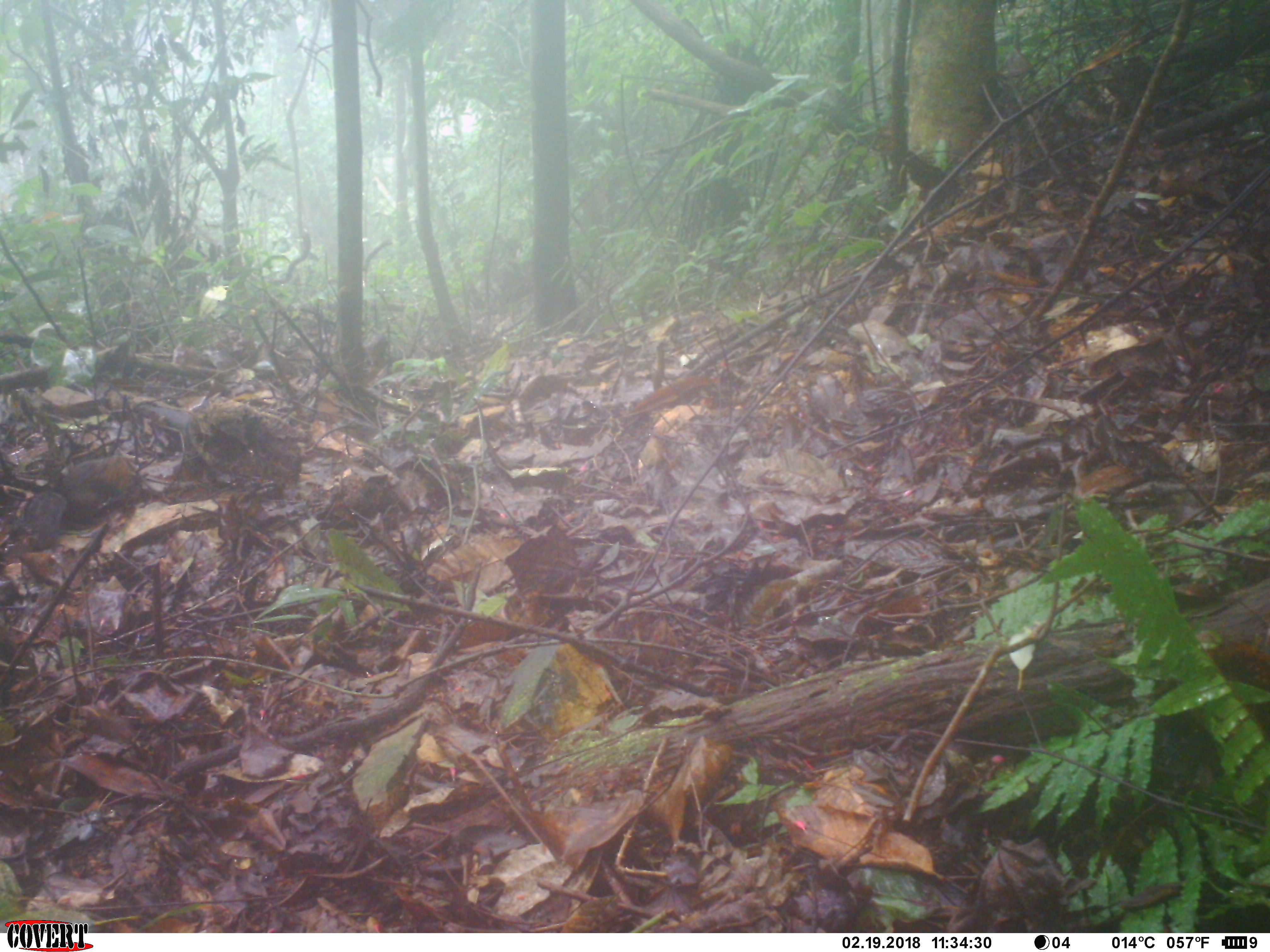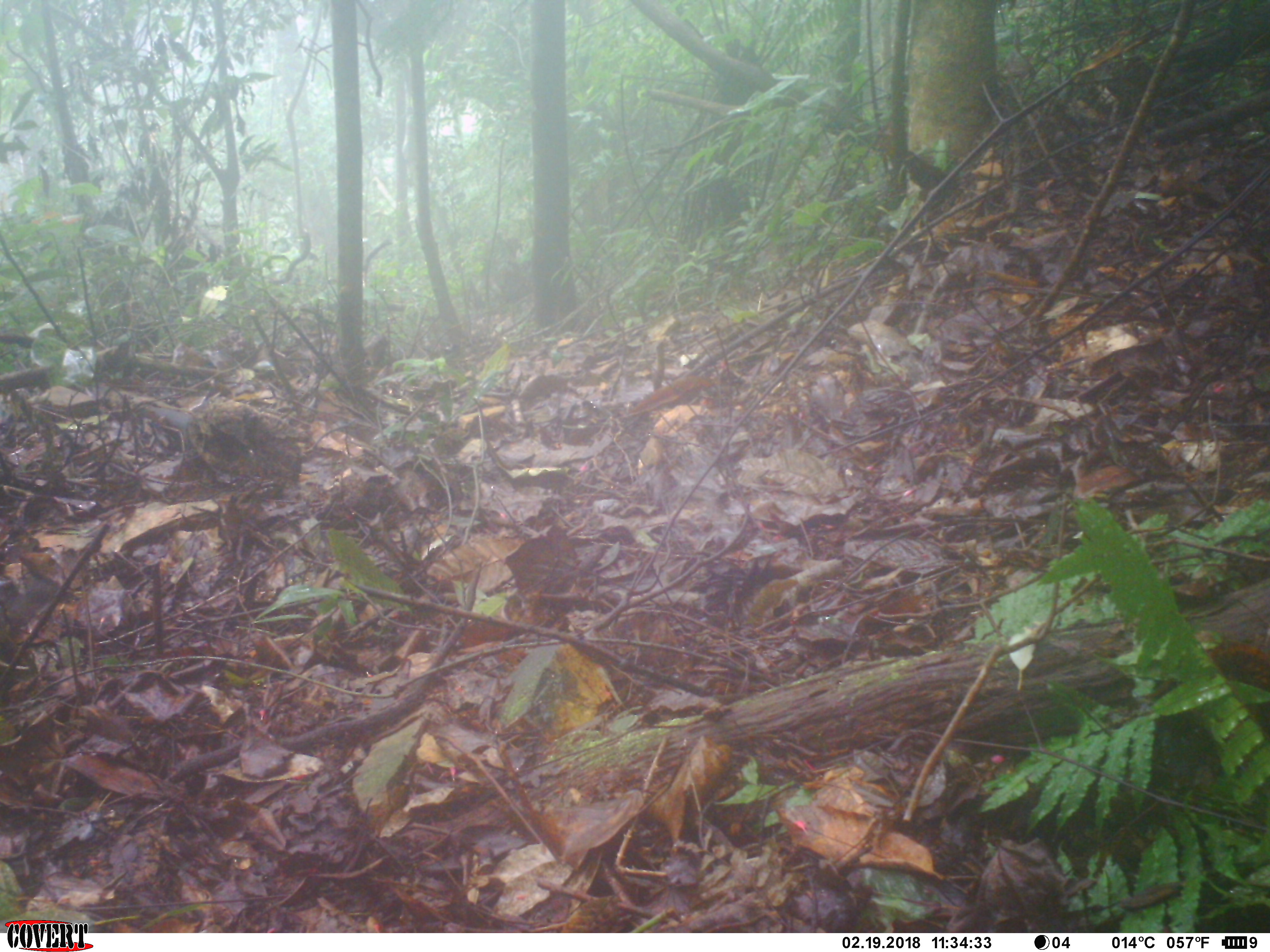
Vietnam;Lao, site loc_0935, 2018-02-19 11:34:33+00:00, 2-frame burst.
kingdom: Animalia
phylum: Chordata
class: Mammalia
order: Rodentia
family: Sciuridae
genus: Dremomys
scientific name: Dremomys rufigenis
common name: red-cheeked squirrel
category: red cheeked squirrel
Red cheeked squirrel (red-cheeked squirrel) (Dremomys rufigenis). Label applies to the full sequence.